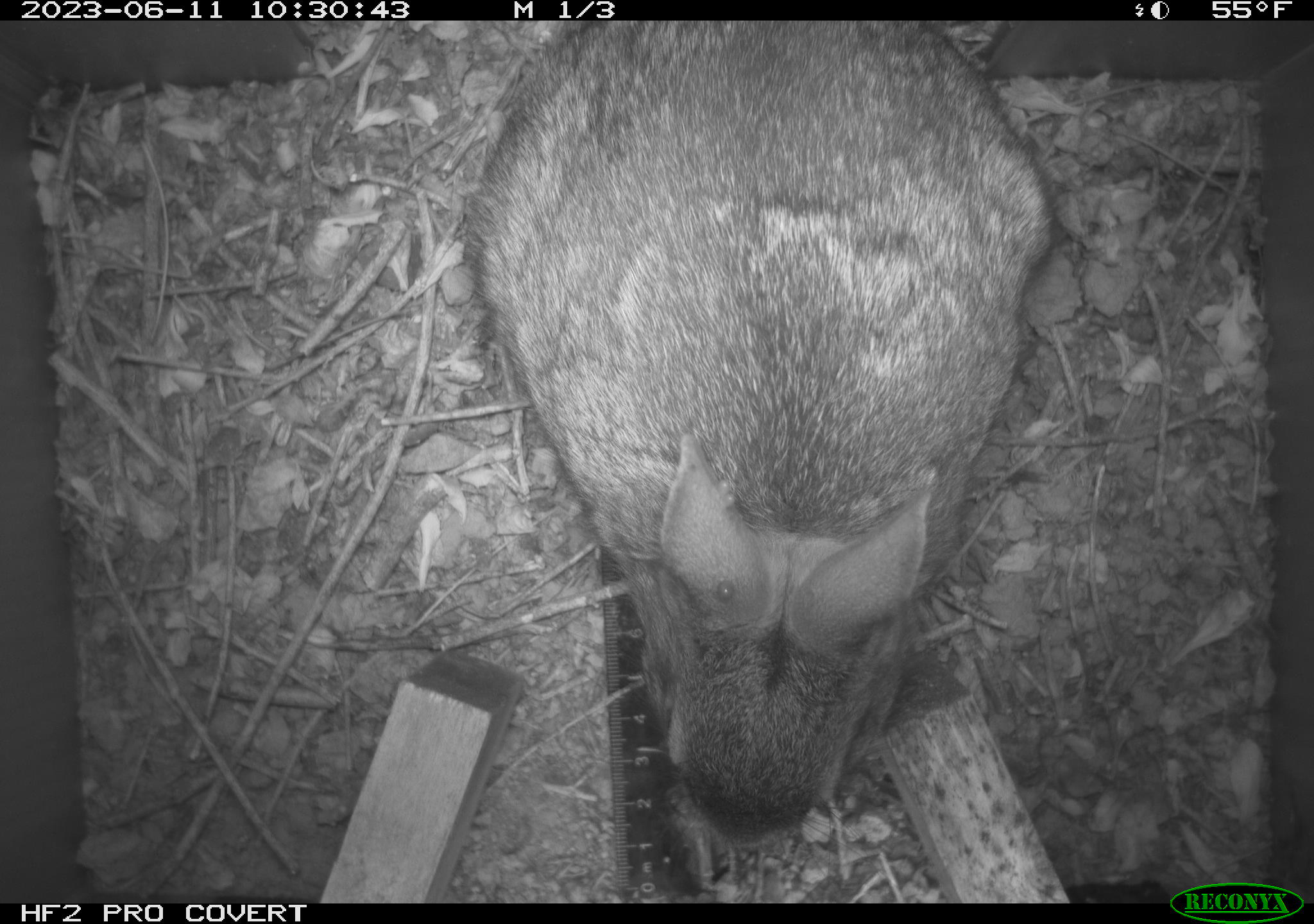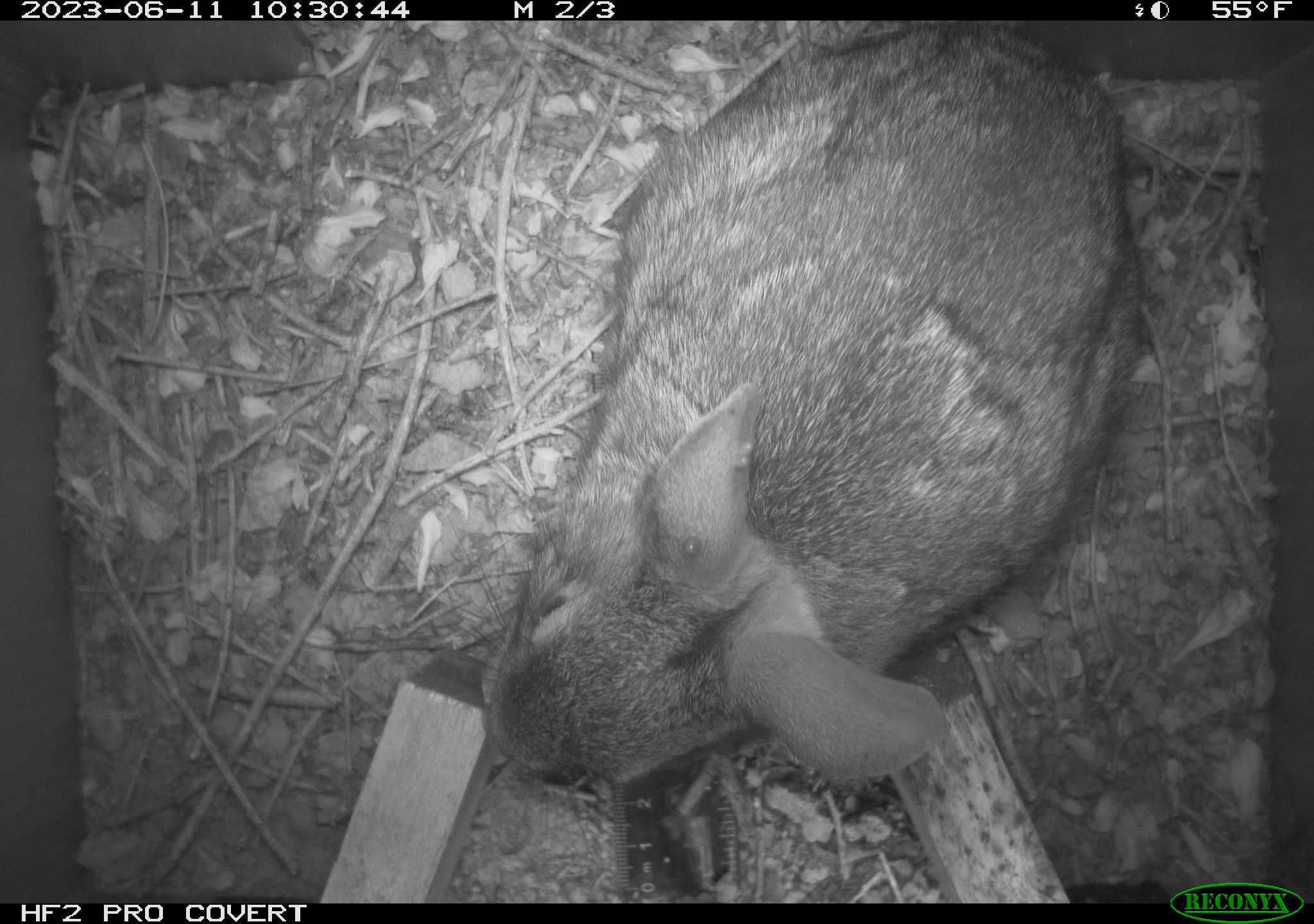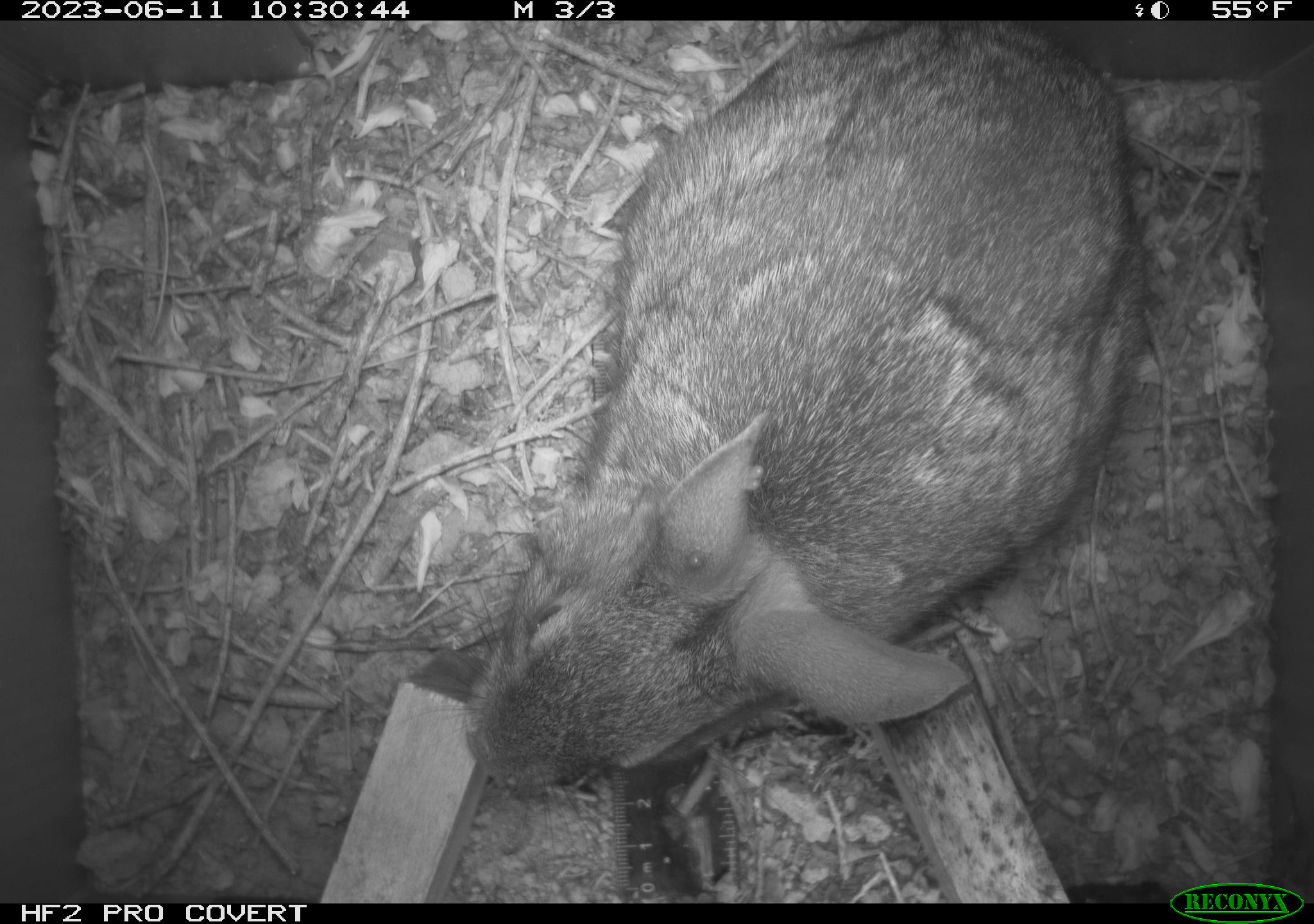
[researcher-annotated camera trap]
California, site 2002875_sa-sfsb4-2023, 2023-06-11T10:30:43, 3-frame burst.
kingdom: Animalia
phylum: Chordata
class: Mammalia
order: Lagomorpha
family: Leporidae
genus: Sylvilagus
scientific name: Sylvilagus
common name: cottontail rabbits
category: sylvilagus species